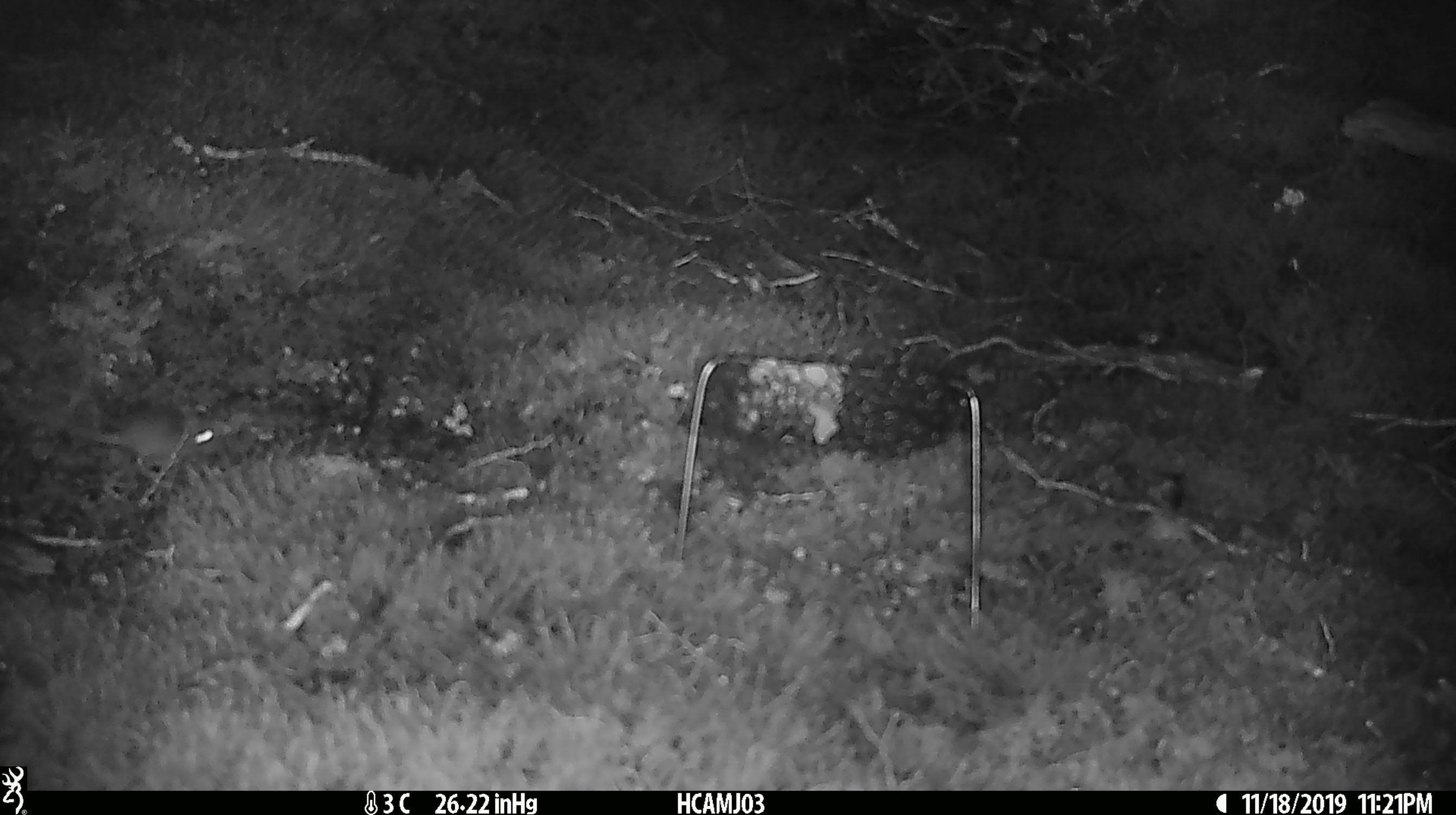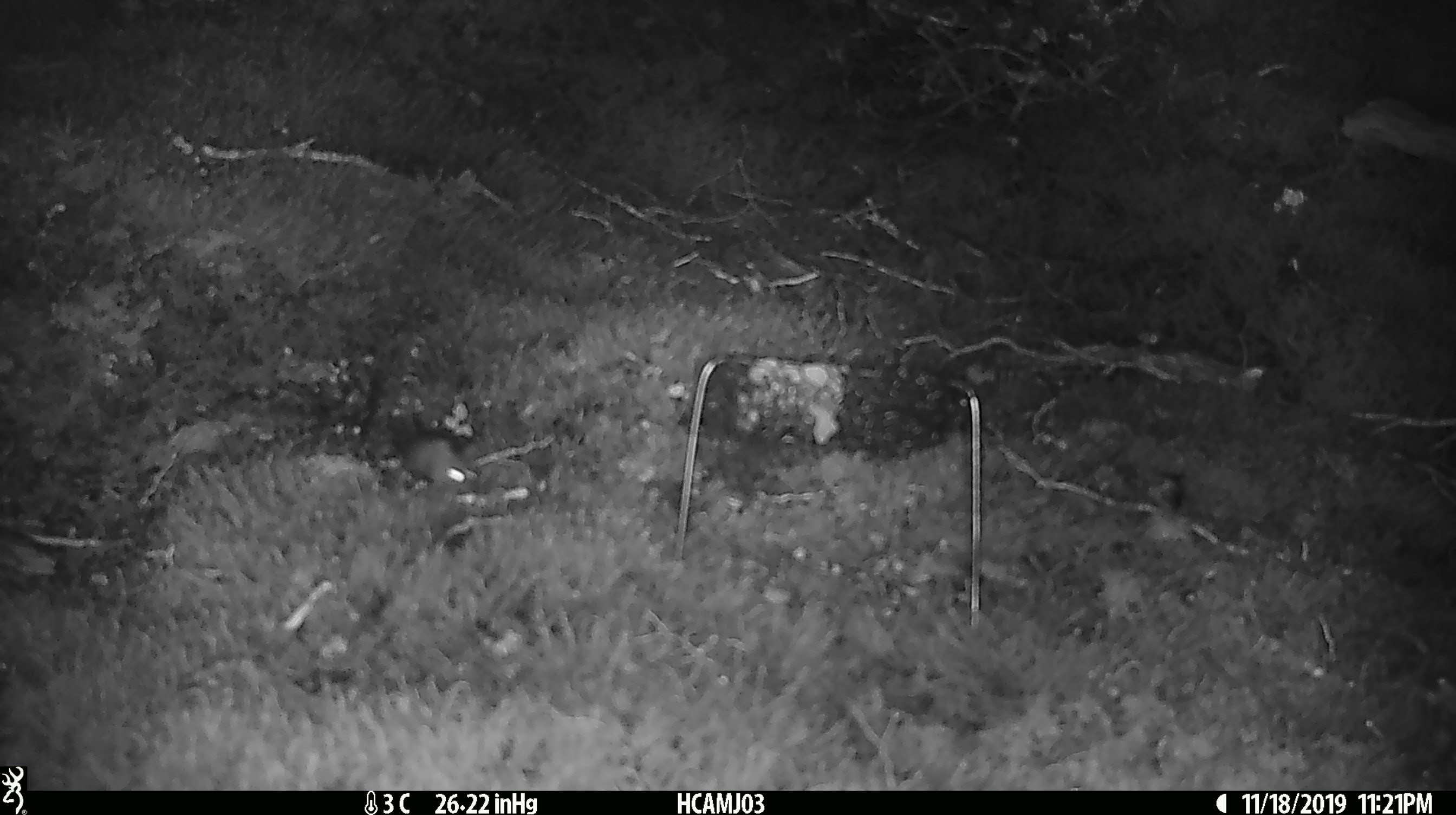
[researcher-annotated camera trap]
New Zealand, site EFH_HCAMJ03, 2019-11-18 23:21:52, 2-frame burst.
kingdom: Animalia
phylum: Chordata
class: Mammalia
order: Rodentia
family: Muridae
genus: Mus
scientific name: Mus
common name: mouse